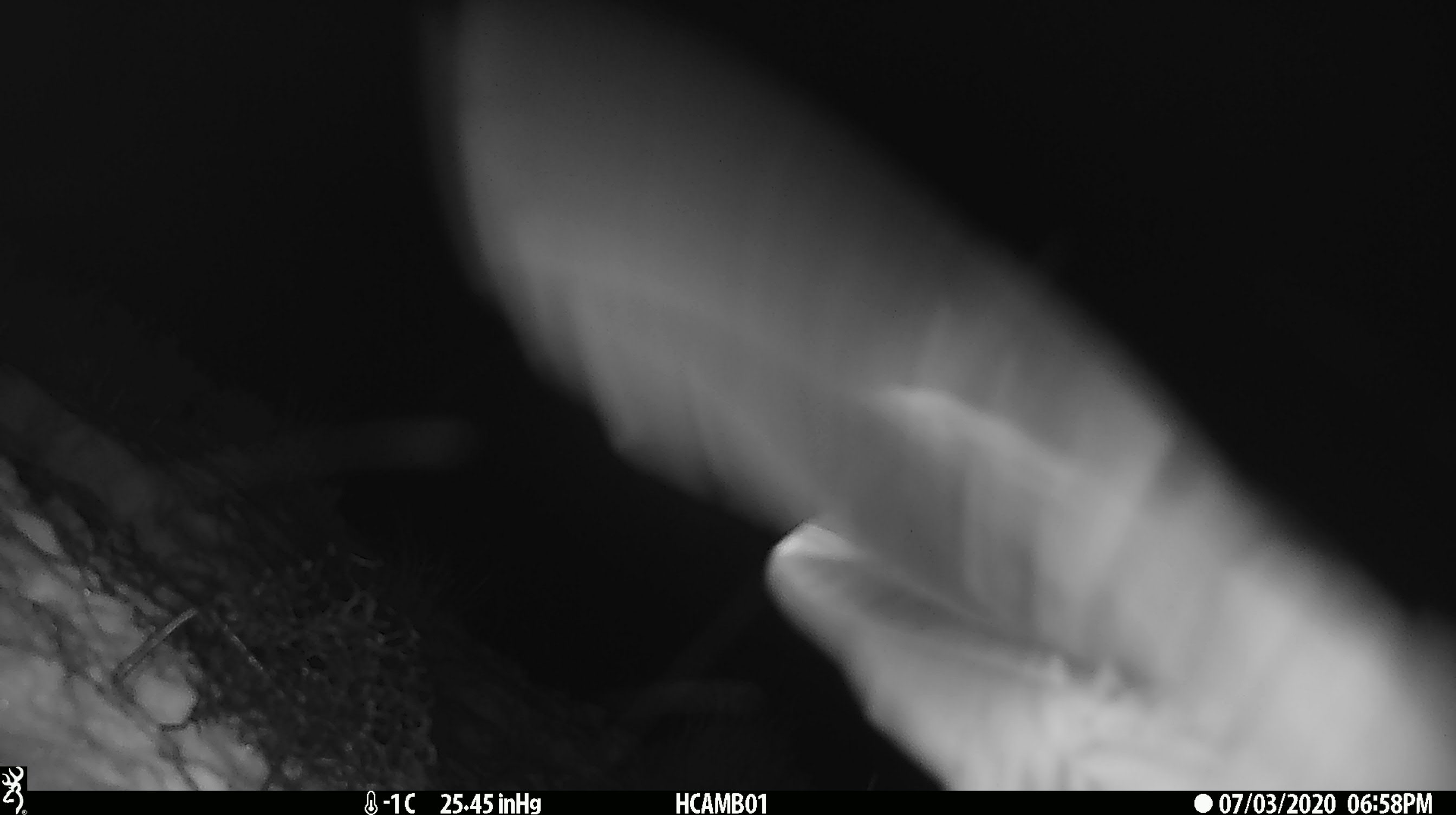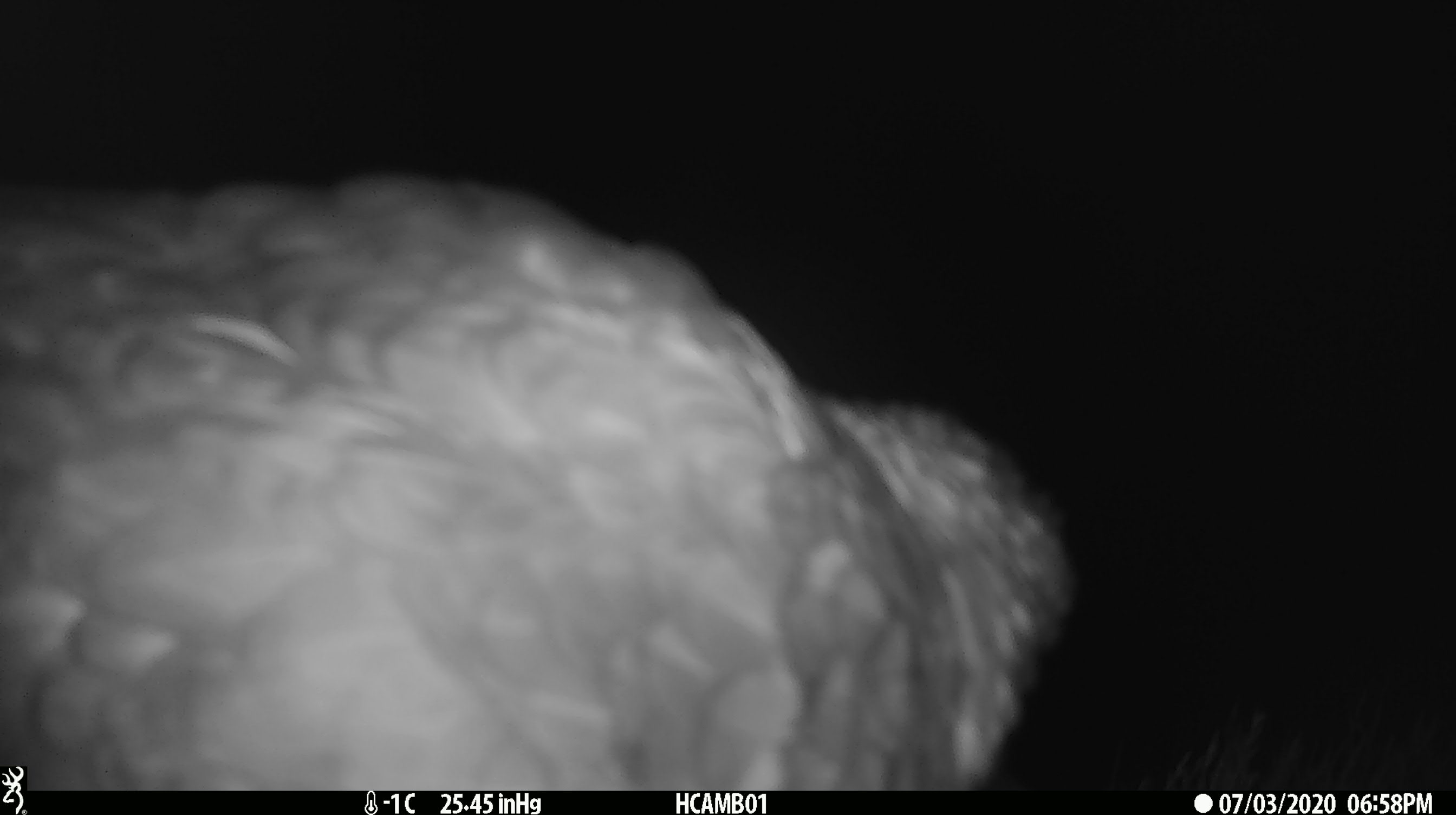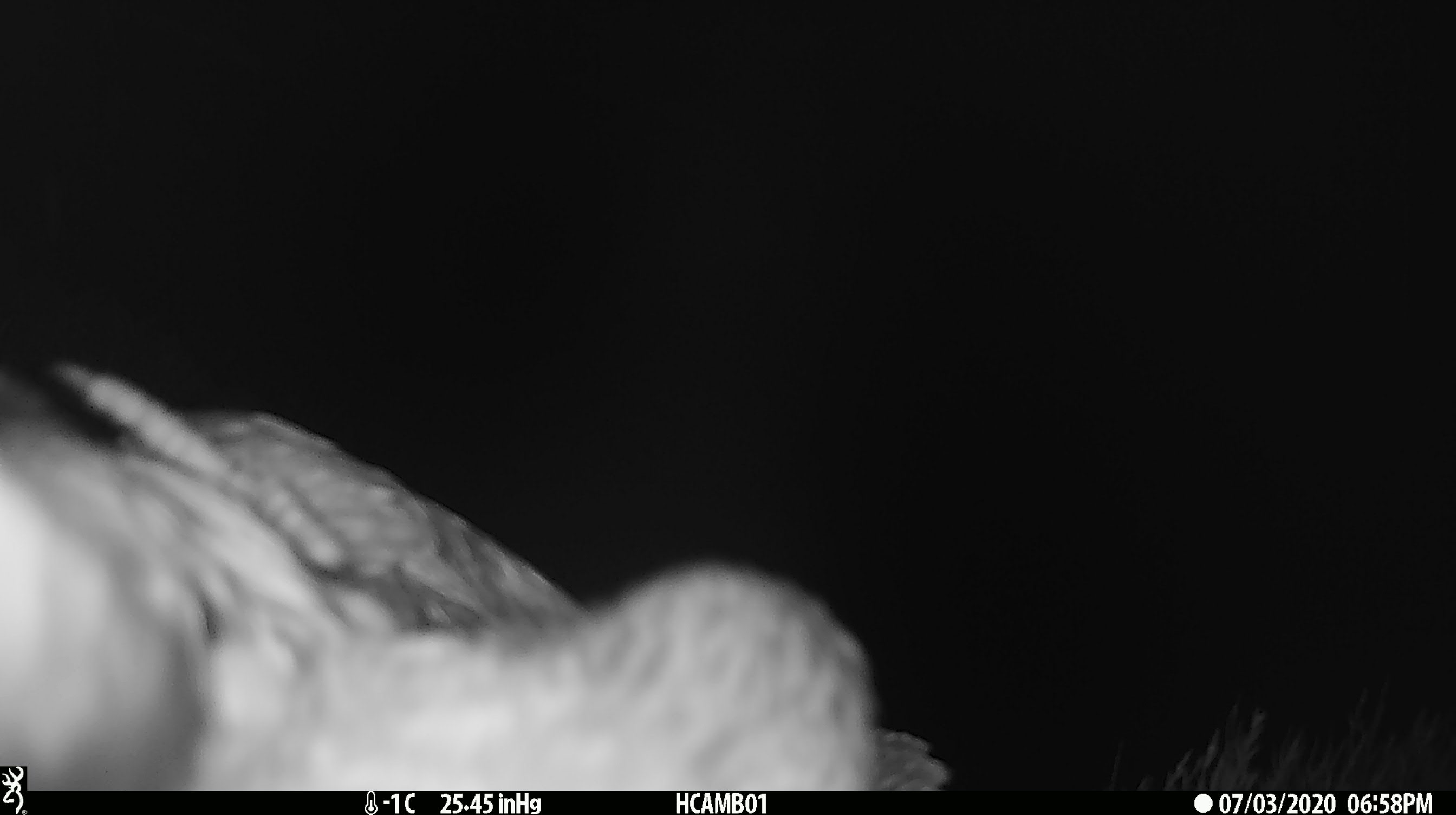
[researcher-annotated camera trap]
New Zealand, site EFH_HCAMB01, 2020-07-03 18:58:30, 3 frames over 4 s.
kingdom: Animalia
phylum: Chordata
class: Aves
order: Psittaciformes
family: Strigopidae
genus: Nestor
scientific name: Nestor notabilis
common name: kea